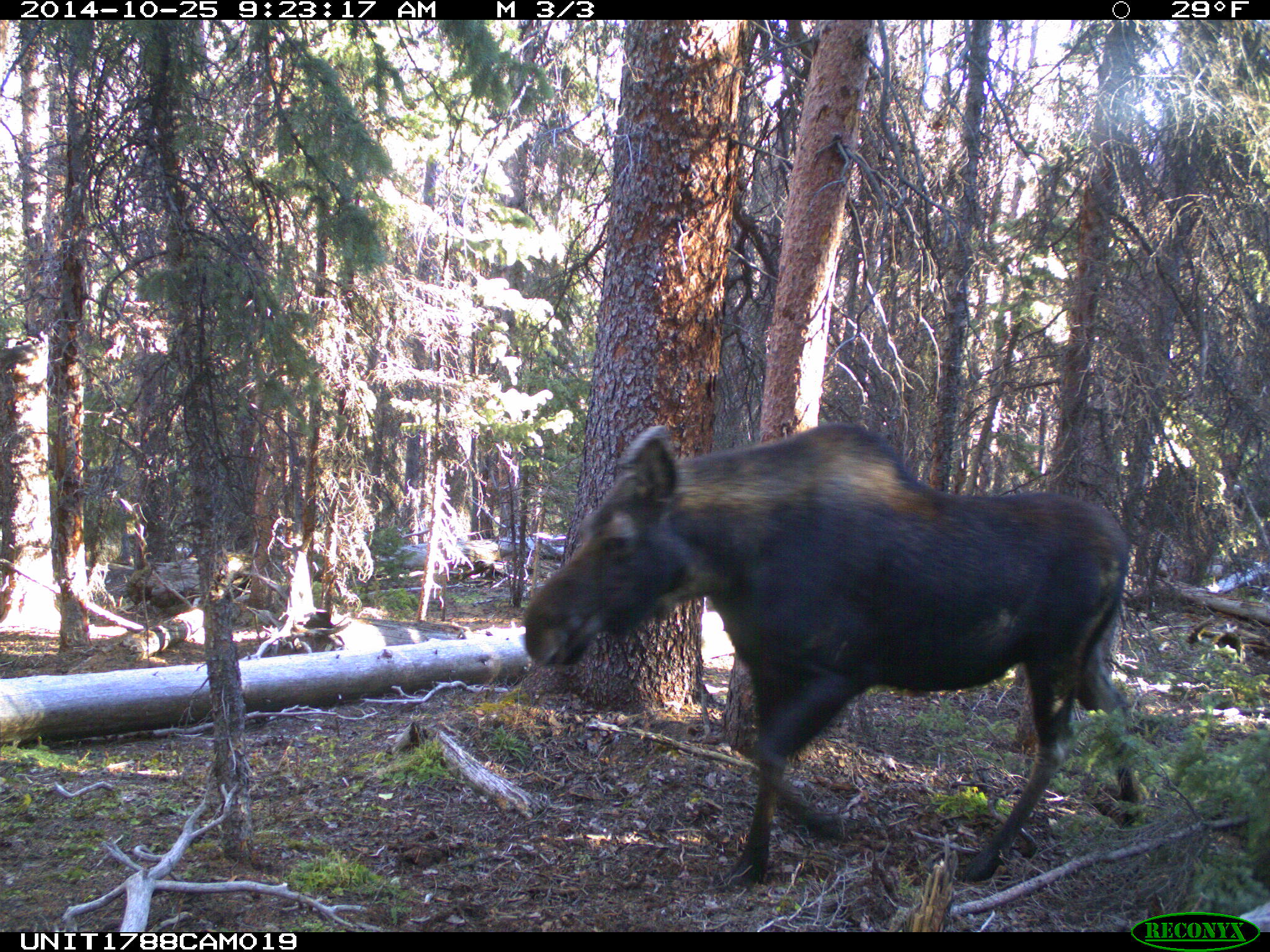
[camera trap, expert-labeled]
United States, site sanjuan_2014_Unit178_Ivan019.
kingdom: Animalia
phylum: Chordata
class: Mammalia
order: Artiodactyla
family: Cervidae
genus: Alces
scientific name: Alces alces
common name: moose